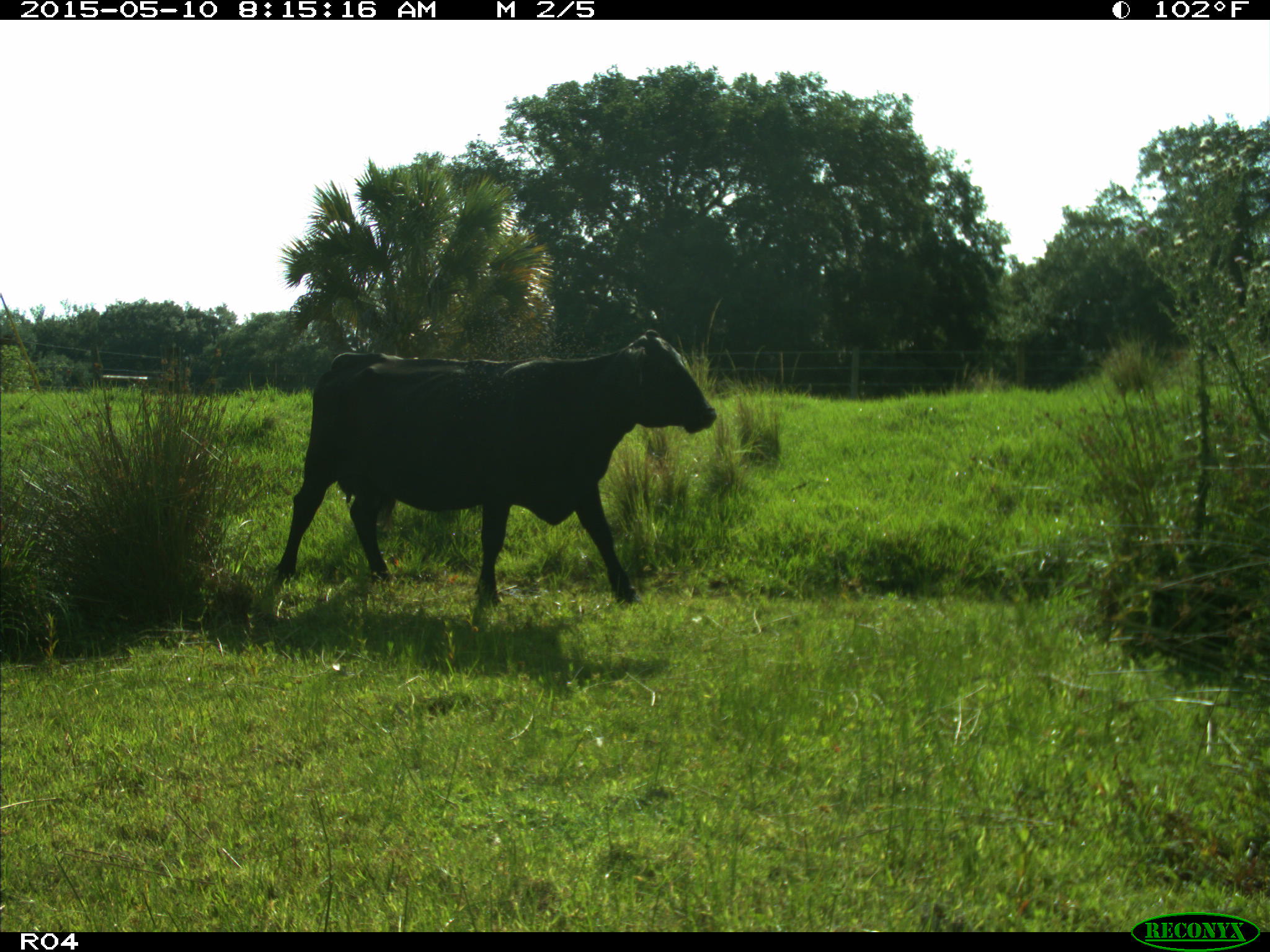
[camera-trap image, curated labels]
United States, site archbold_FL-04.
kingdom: Animalia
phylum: Chordata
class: Mammalia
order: Artiodactyla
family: Bovidae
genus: Bos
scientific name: Bos taurus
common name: domestic cow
Bos taurus (domestic cow).